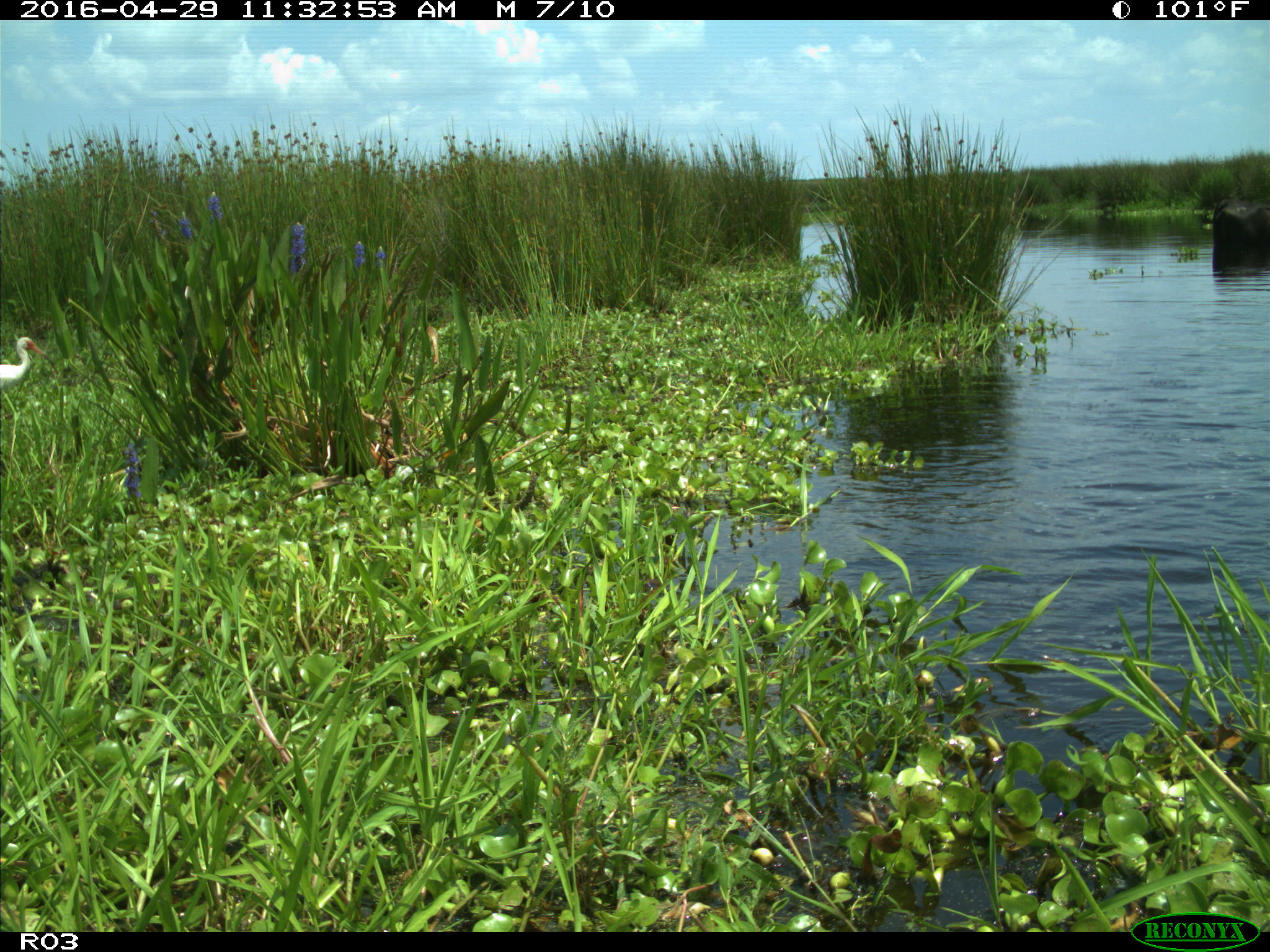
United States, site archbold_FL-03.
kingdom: Animalia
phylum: Chordata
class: Mammalia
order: Artiodactyla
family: Bovidae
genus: Bos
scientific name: Bos taurus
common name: domestic cow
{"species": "Bos taurus (domestic cow)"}